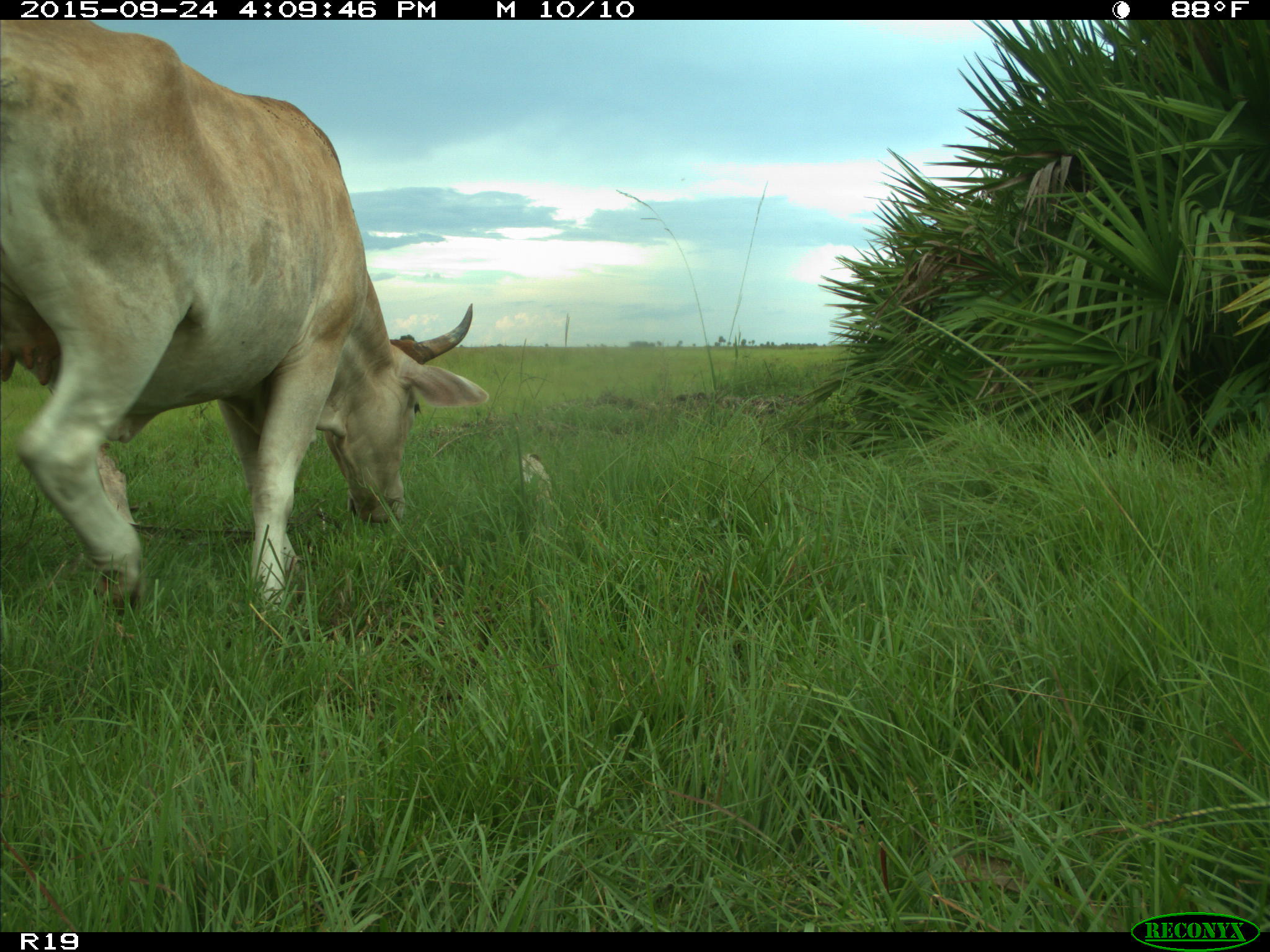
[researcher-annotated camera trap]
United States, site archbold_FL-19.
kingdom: Animalia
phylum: Chordata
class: Mammalia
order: Artiodactyla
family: Bovidae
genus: Bos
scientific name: Bos taurus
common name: domestic cow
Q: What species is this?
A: Bos taurus (domestic cow).